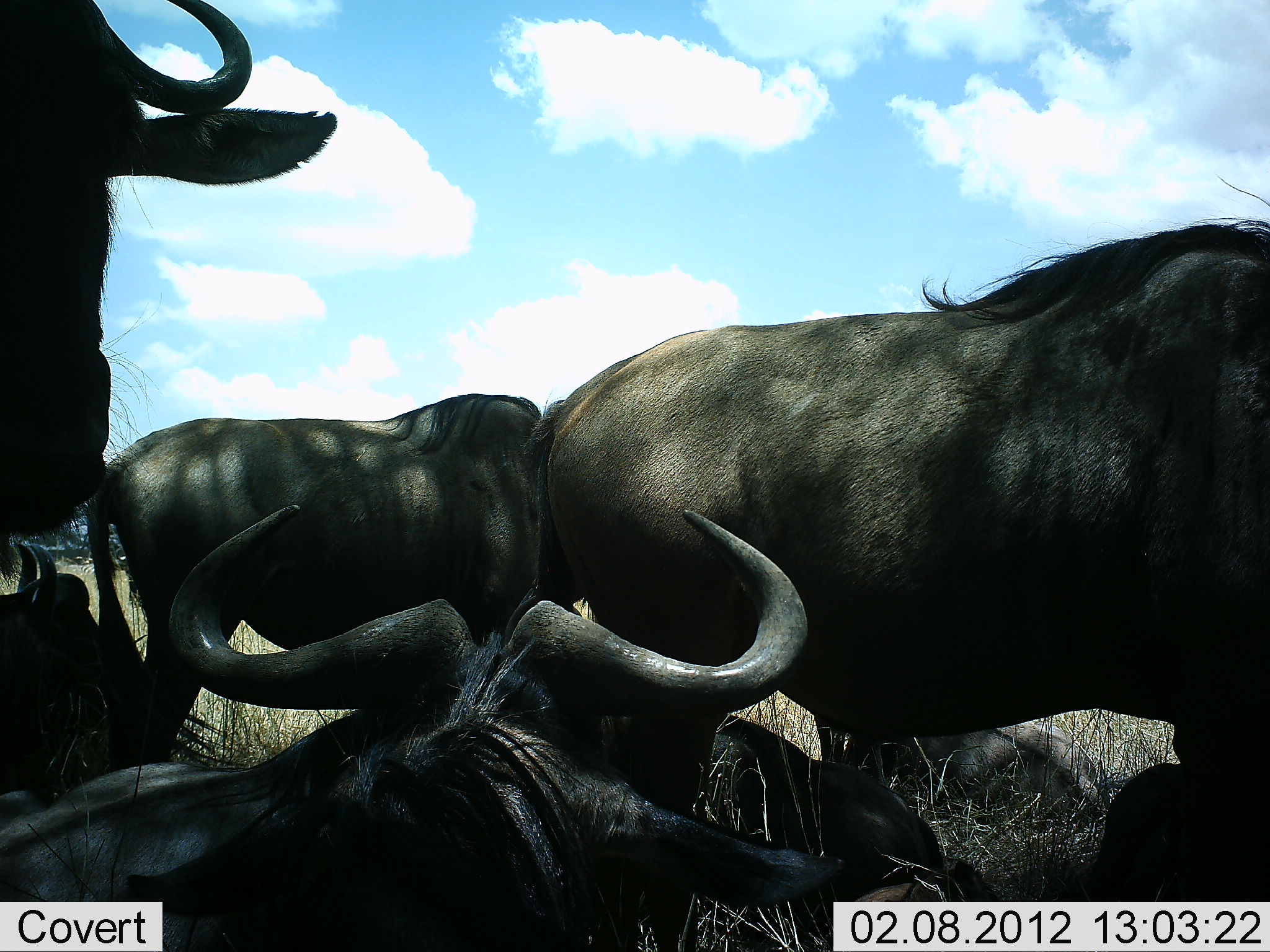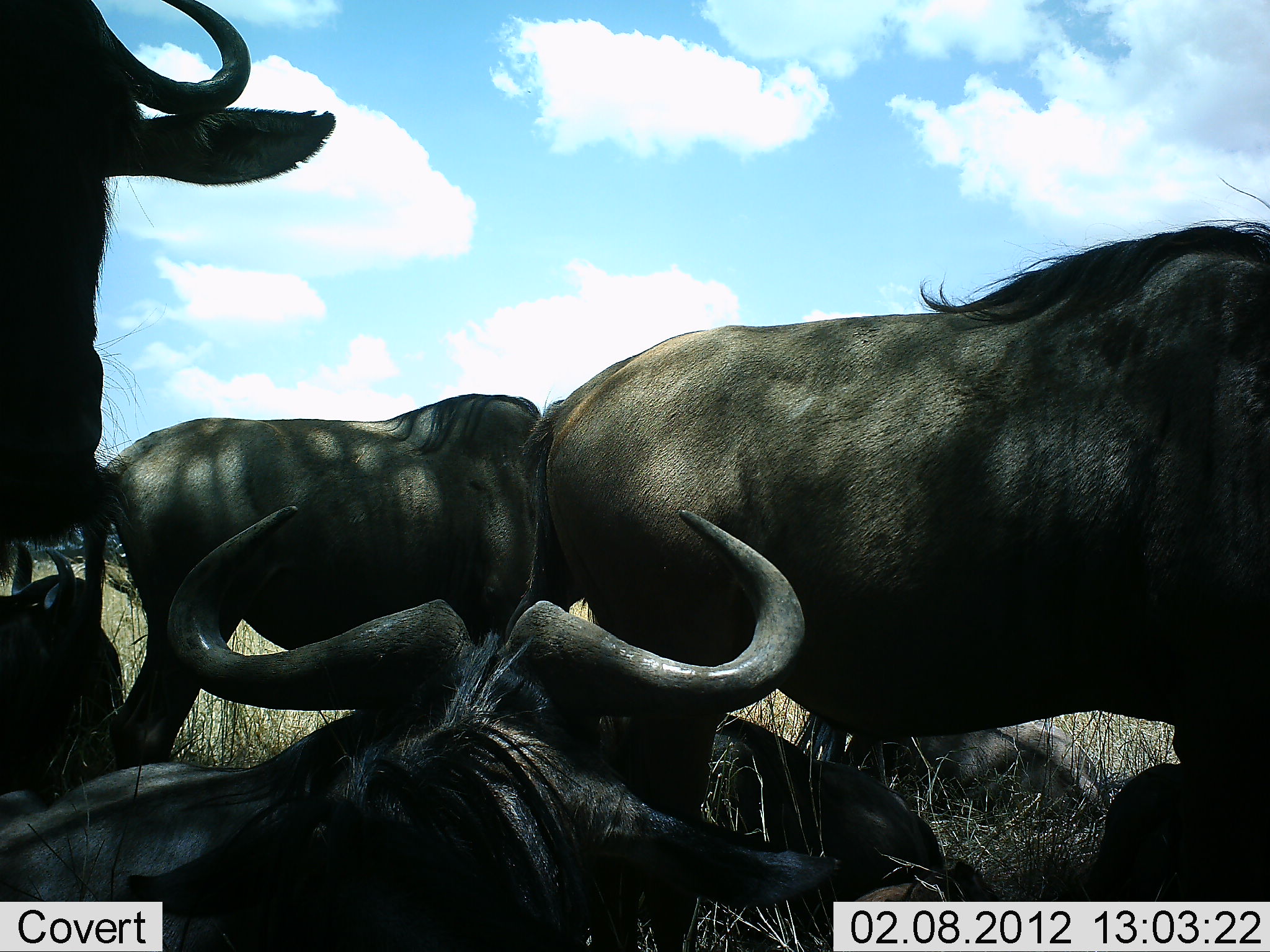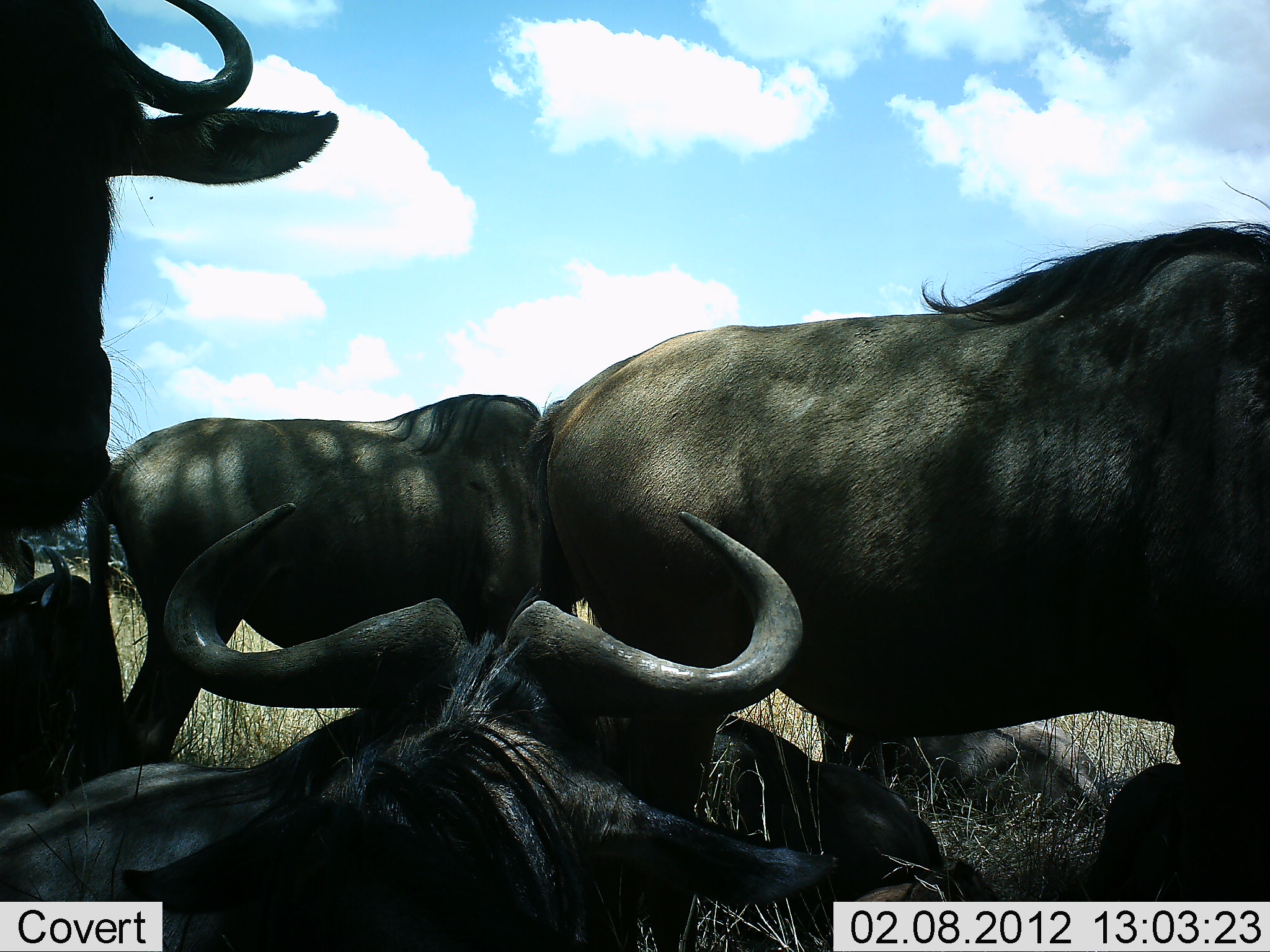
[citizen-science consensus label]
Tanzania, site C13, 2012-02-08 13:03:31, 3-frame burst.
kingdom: Animalia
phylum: Chordata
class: Mammalia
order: Artiodactyla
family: Bovidae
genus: Connochaetes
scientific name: Connochaetes taurinus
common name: blue wildebeest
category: wildebeest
Wildebeest (blue wildebeest) (Connochaetes taurinus), count 7. Behavior (volunteer vote fractions): standing 75%, resting 100%, moving 0%, interacting 0%. Young present (vote fraction): 6%. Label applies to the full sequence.